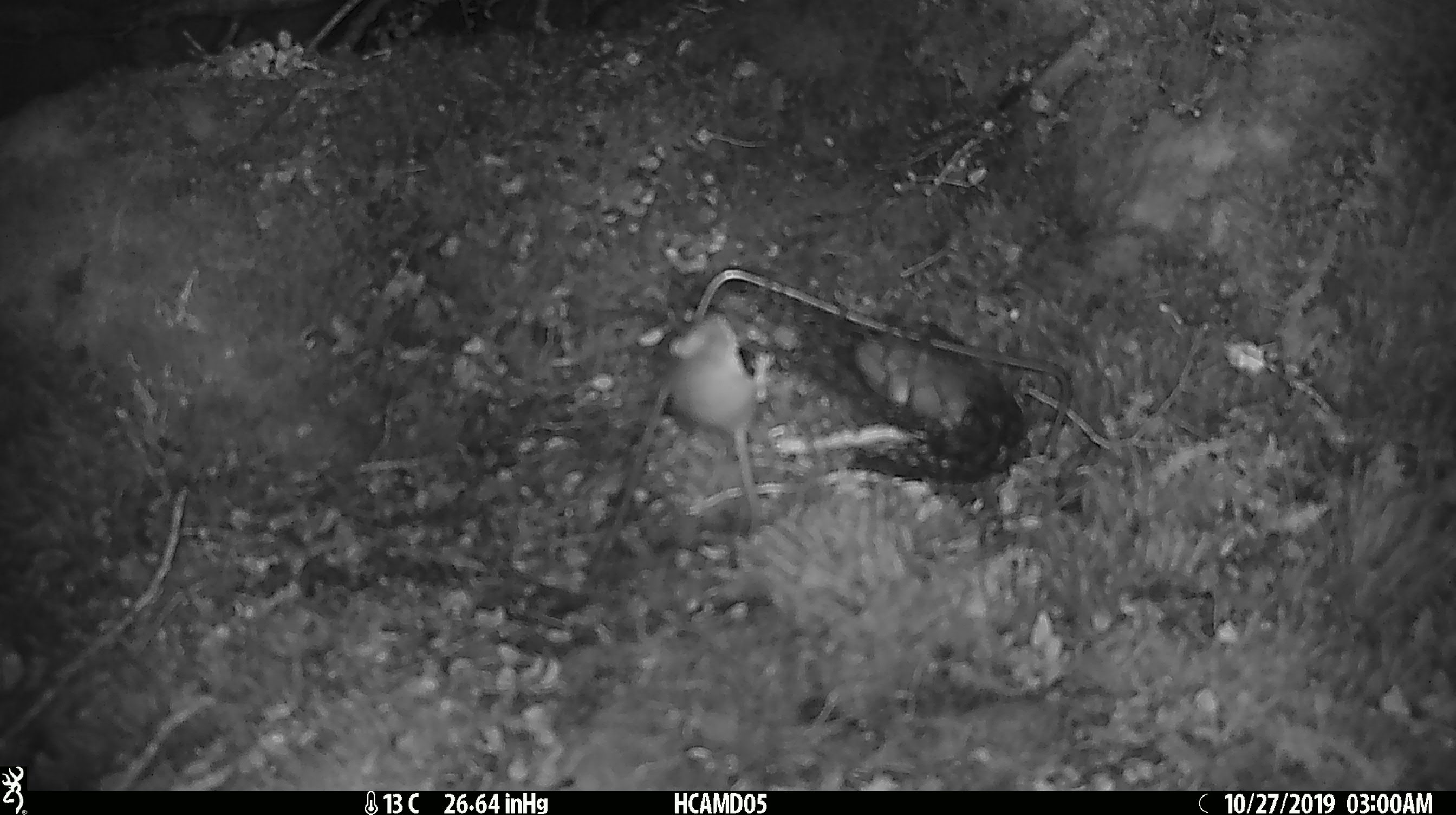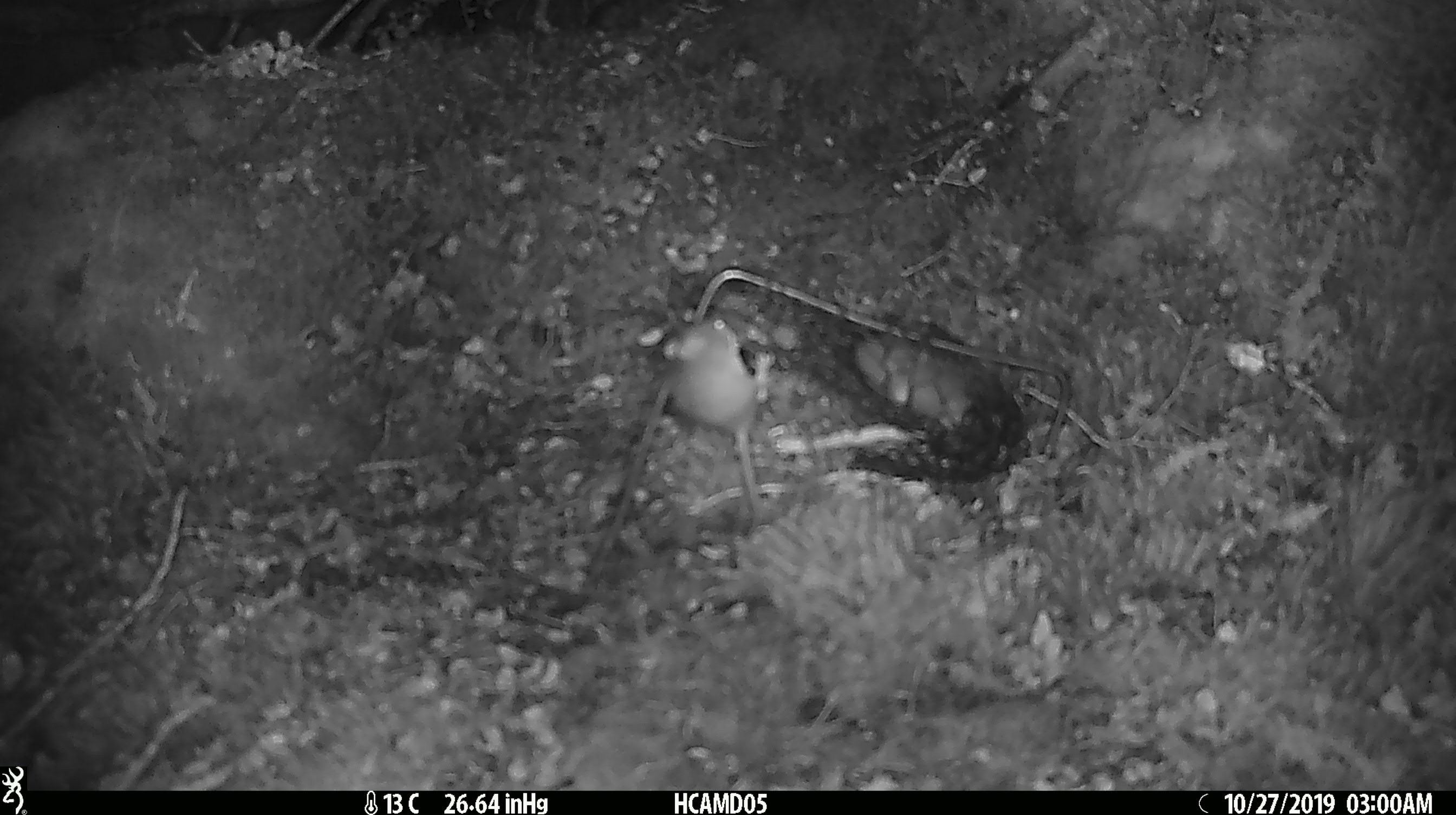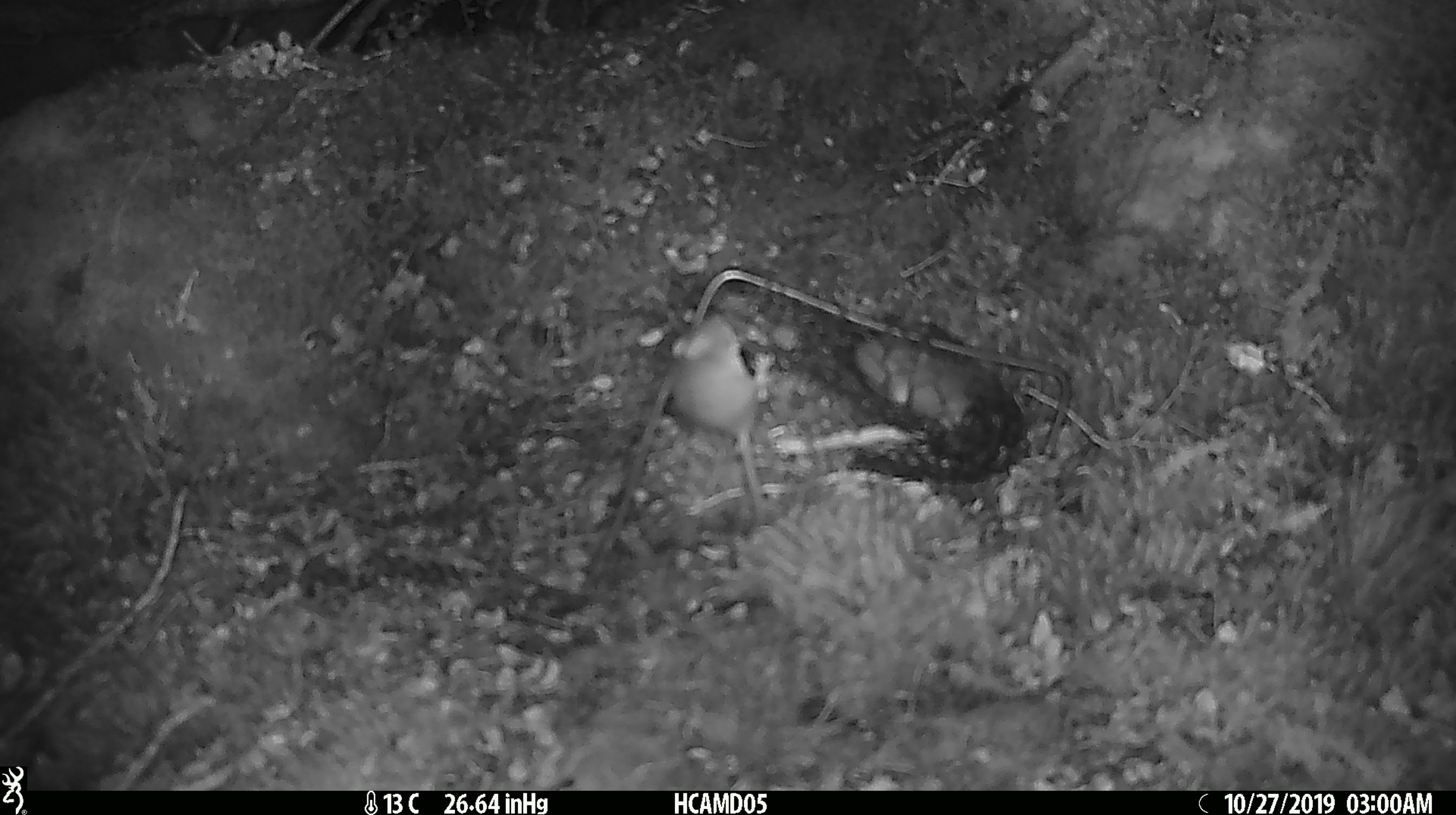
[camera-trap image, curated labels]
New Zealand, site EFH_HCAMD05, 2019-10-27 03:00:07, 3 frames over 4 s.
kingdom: Animalia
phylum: Chordata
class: Mammalia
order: Rodentia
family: Muridae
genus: Mus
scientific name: Mus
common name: mouse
Mouse (Mus).